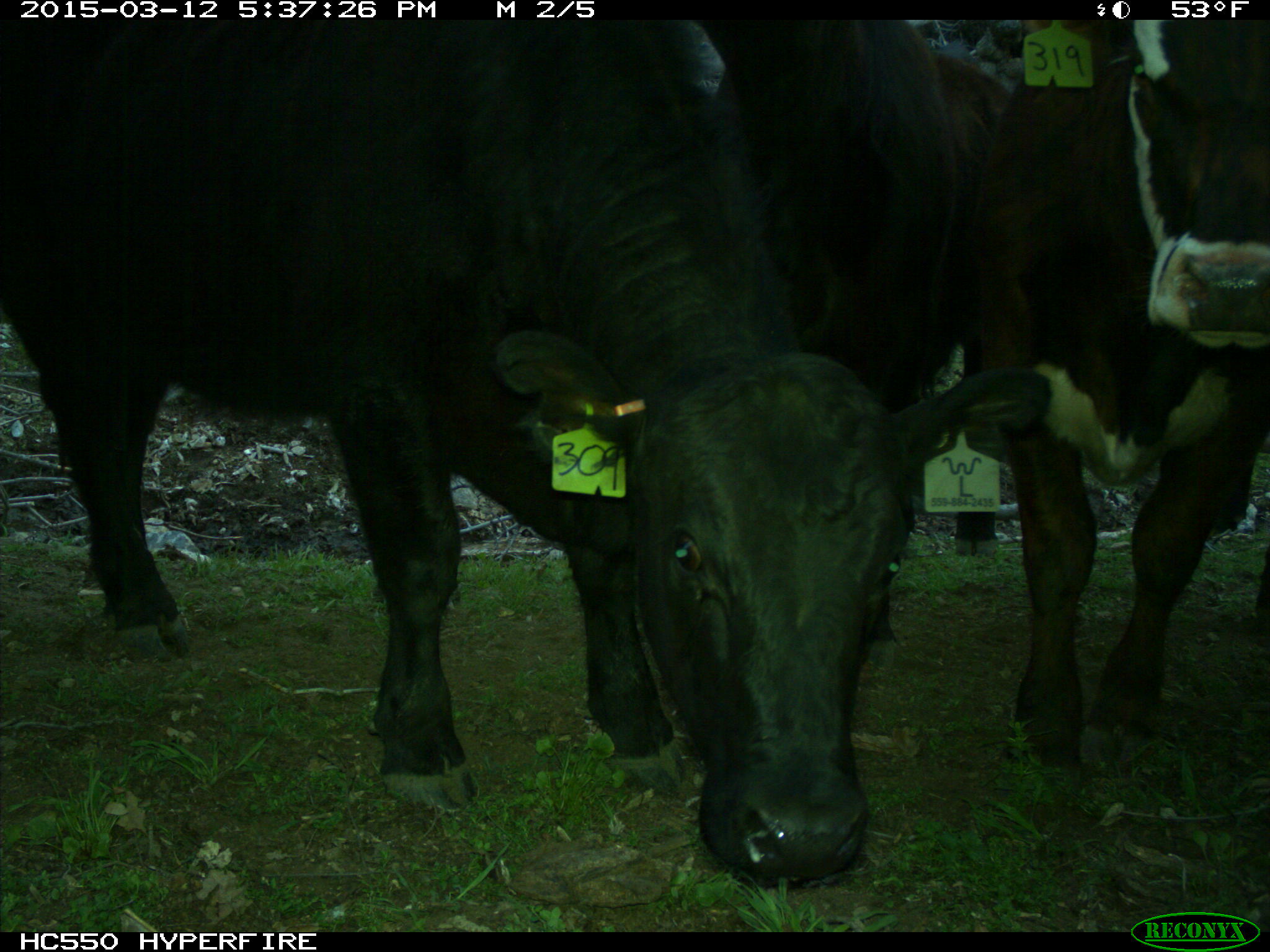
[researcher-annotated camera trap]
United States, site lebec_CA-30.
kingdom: Animalia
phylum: Chordata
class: Mammalia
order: Artiodactyla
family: Bovidae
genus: Bos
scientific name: Bos taurus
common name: domestic cow